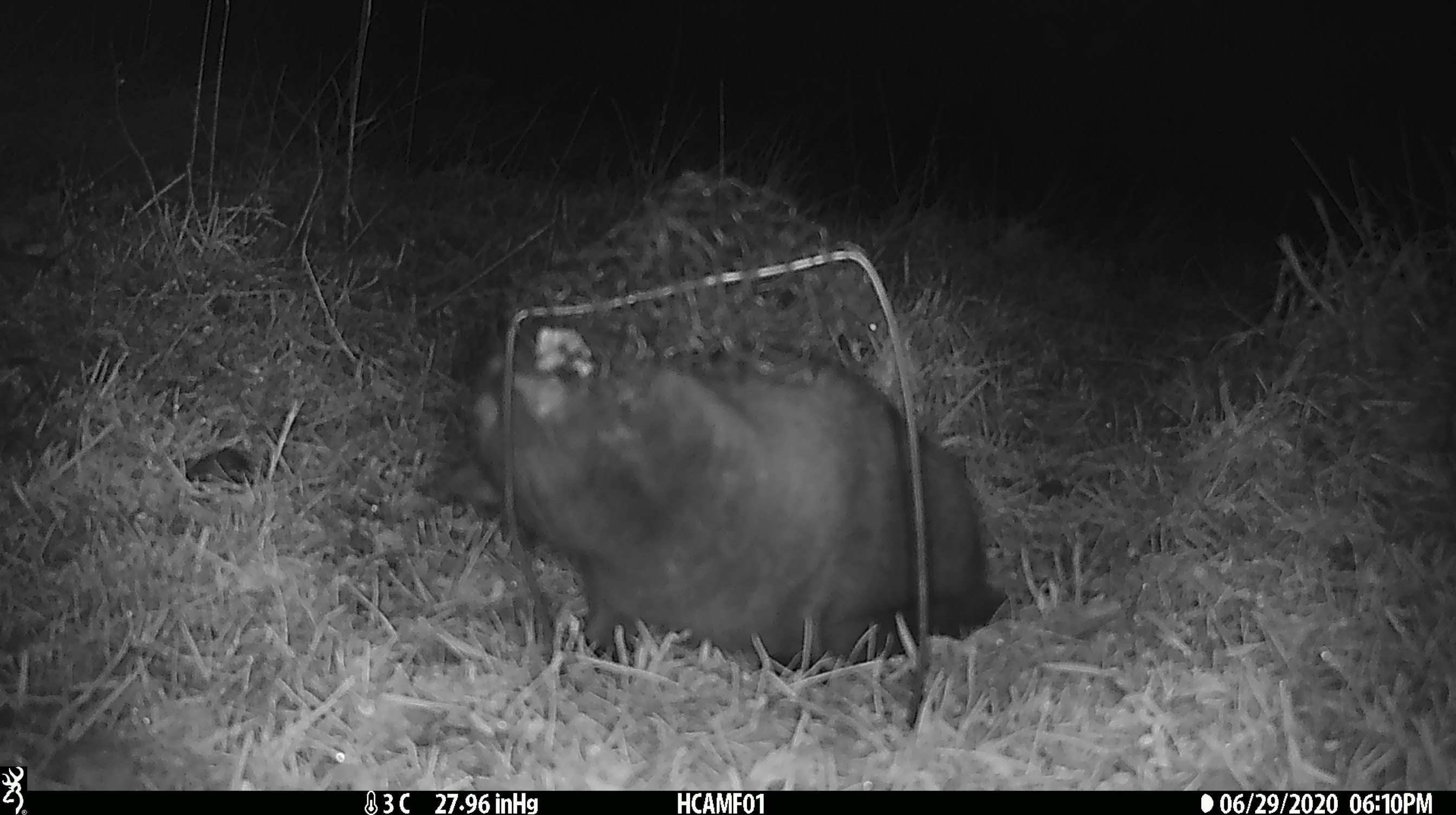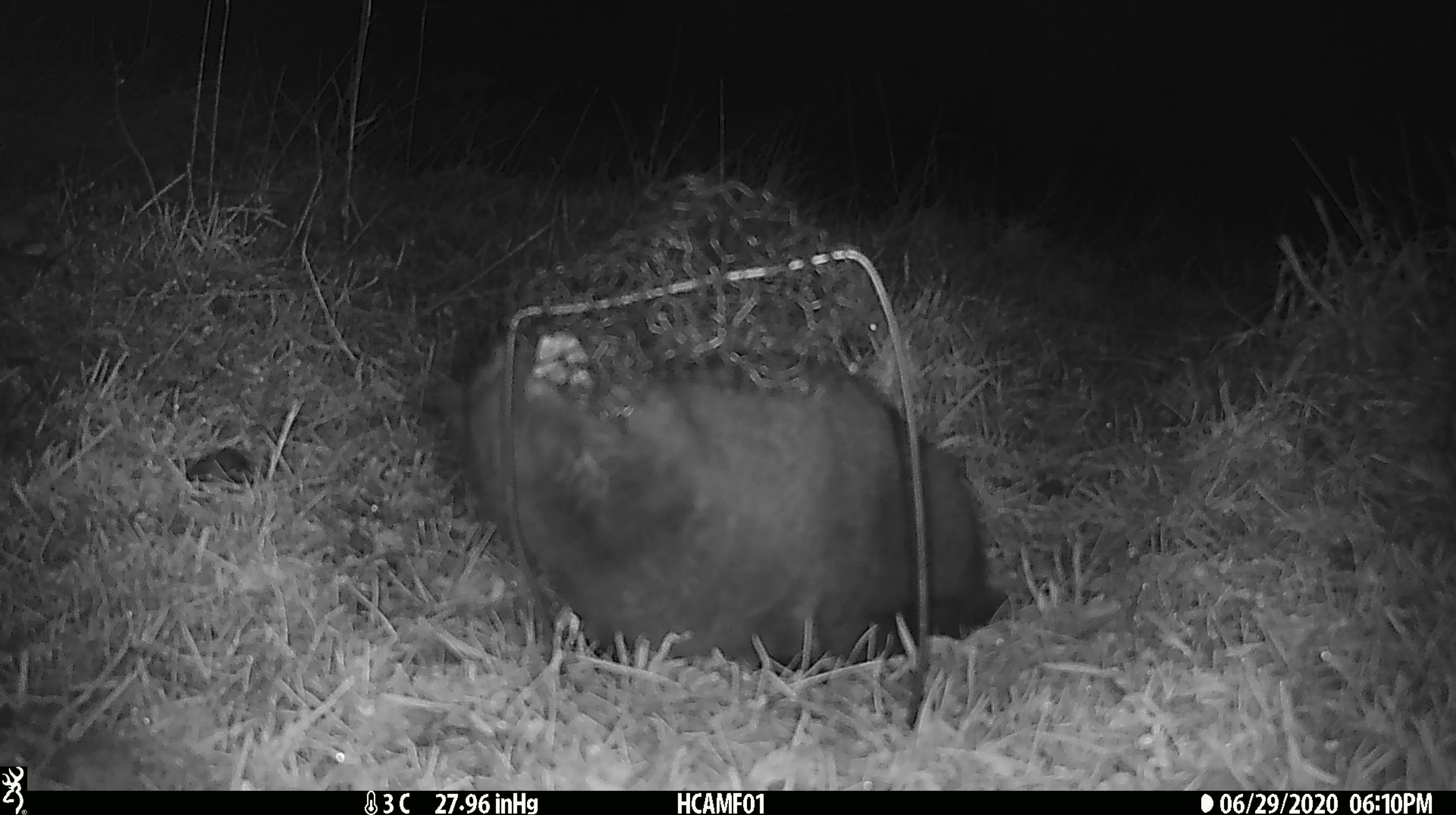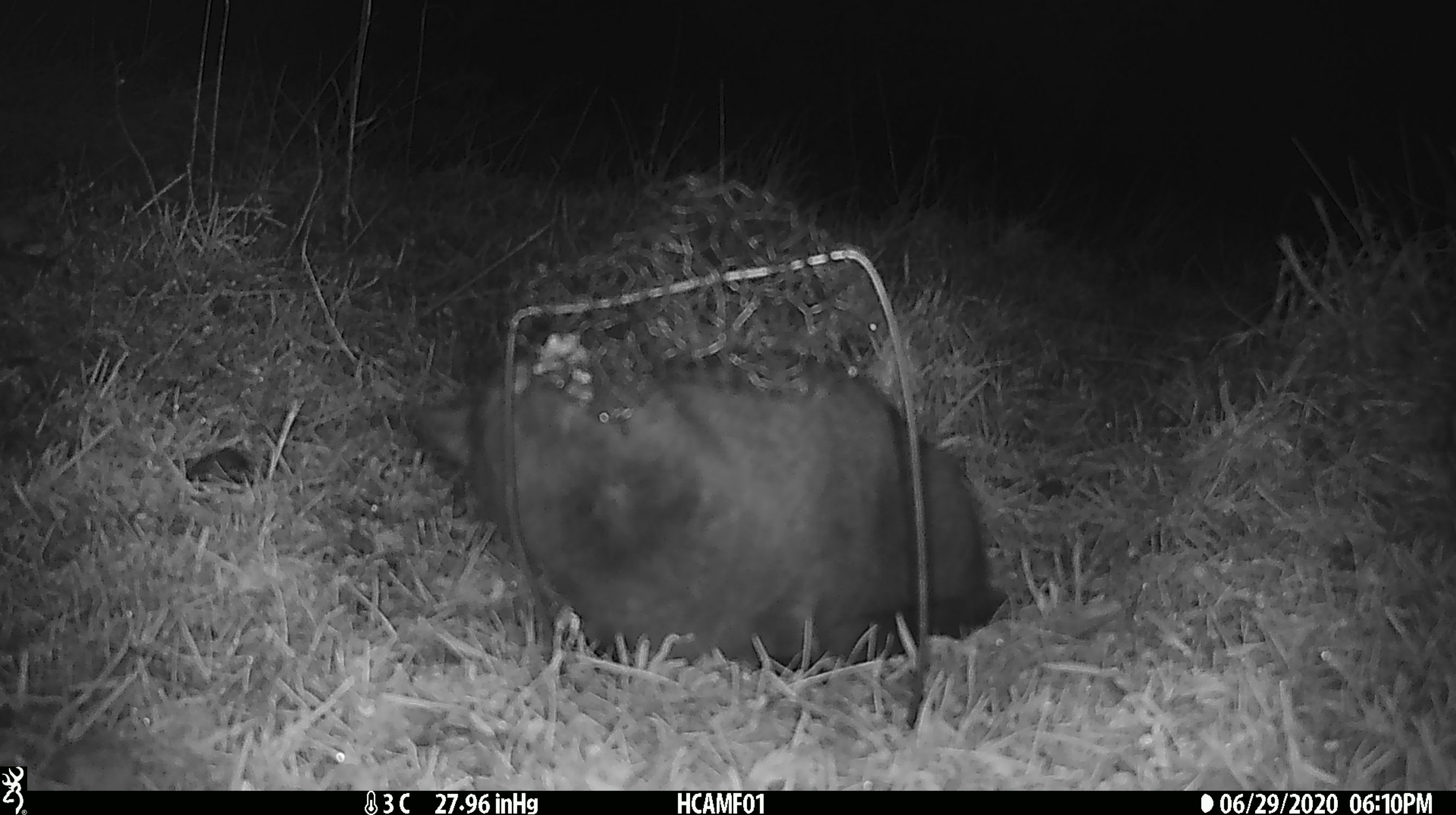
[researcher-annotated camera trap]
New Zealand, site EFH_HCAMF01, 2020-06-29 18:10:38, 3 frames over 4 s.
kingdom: Animalia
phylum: Chordata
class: Mammalia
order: Carnivora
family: Felidae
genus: Felis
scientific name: Felis catus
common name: domestic cat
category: cat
Cat (domestic cat) (Felis catus).